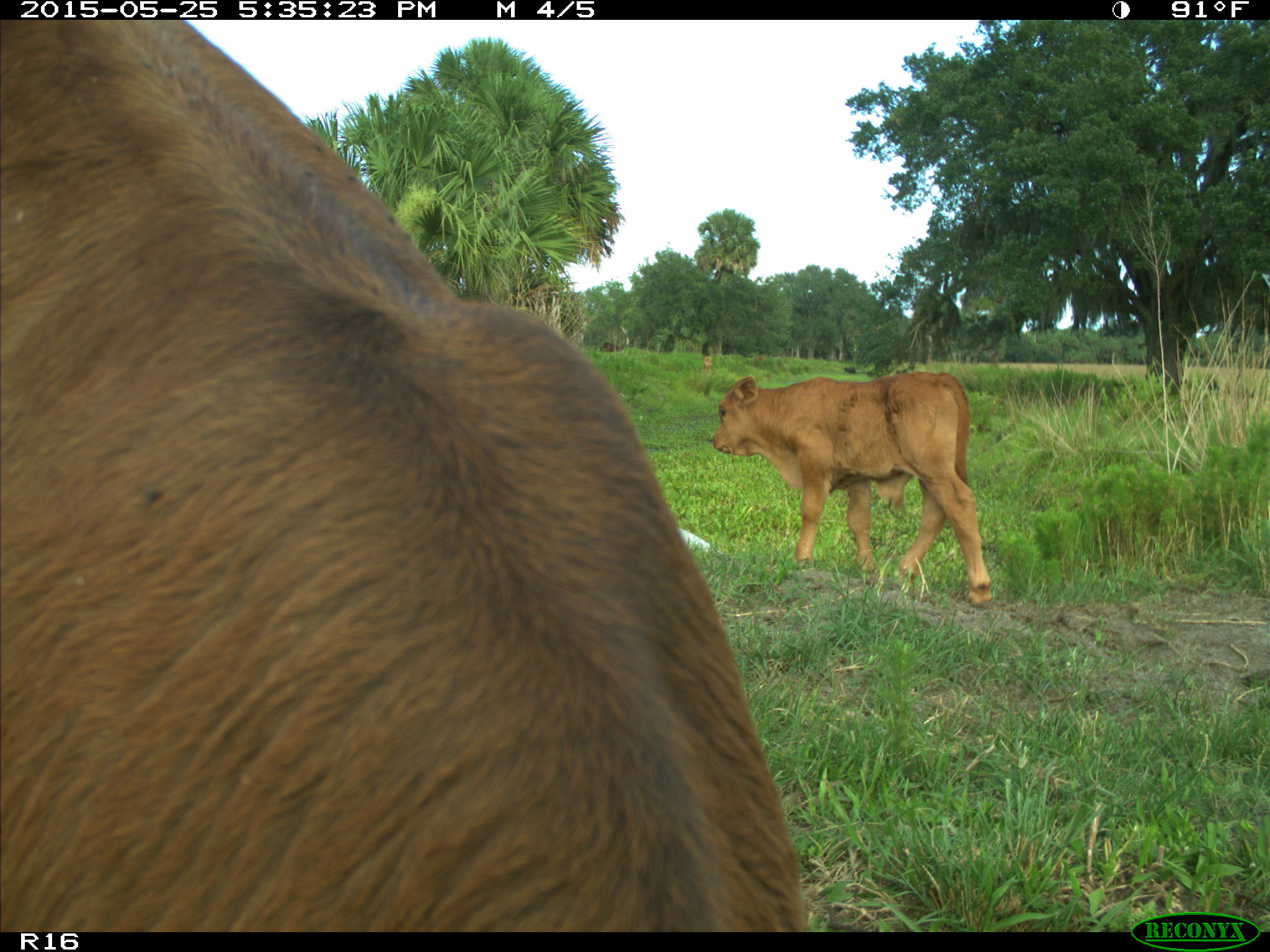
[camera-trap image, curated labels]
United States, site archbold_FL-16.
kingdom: Animalia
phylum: Chordata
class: Mammalia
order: Artiodactyla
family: Bovidae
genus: Bos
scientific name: Bos taurus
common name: domestic cow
Bos taurus (domestic cow).